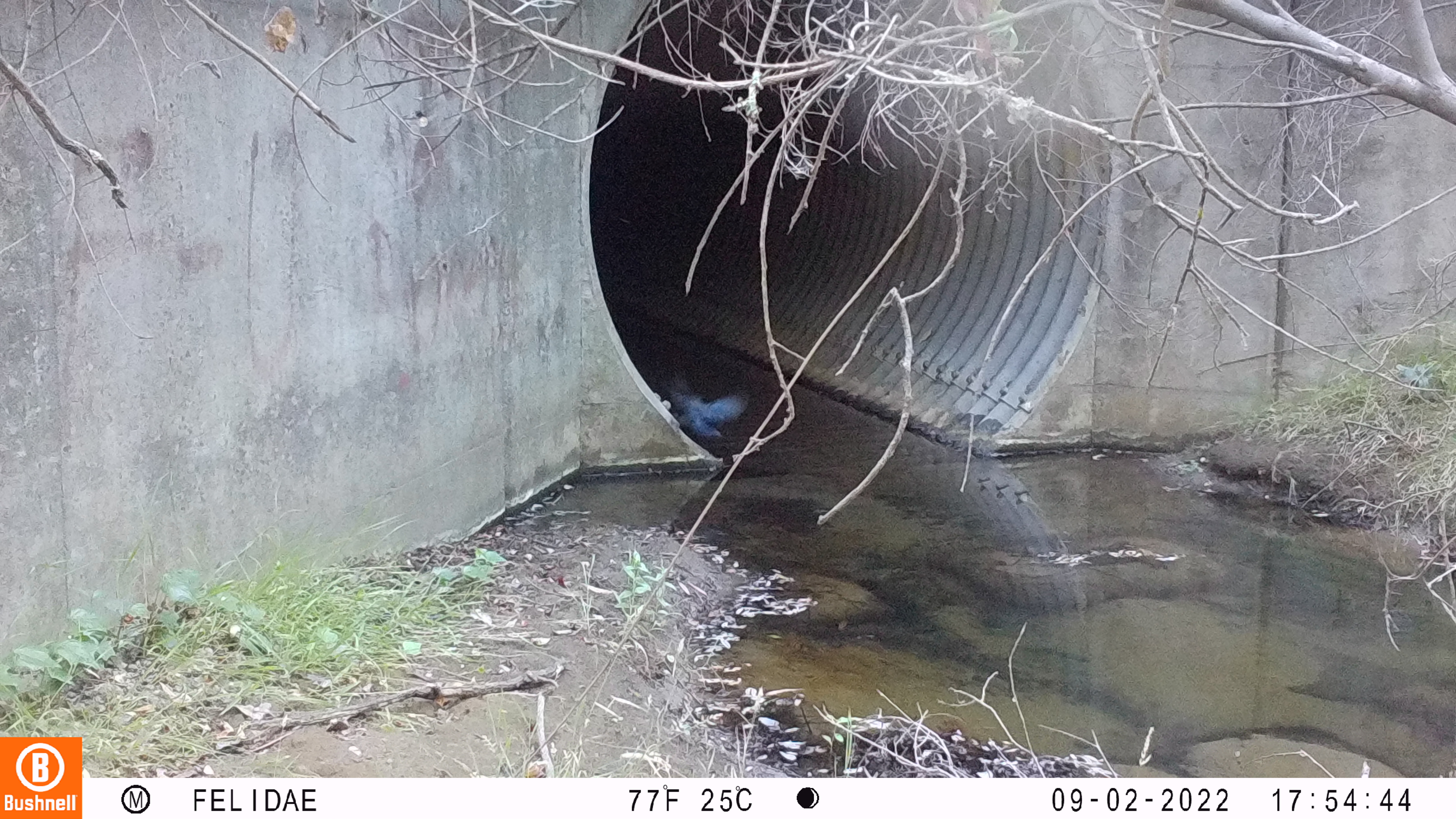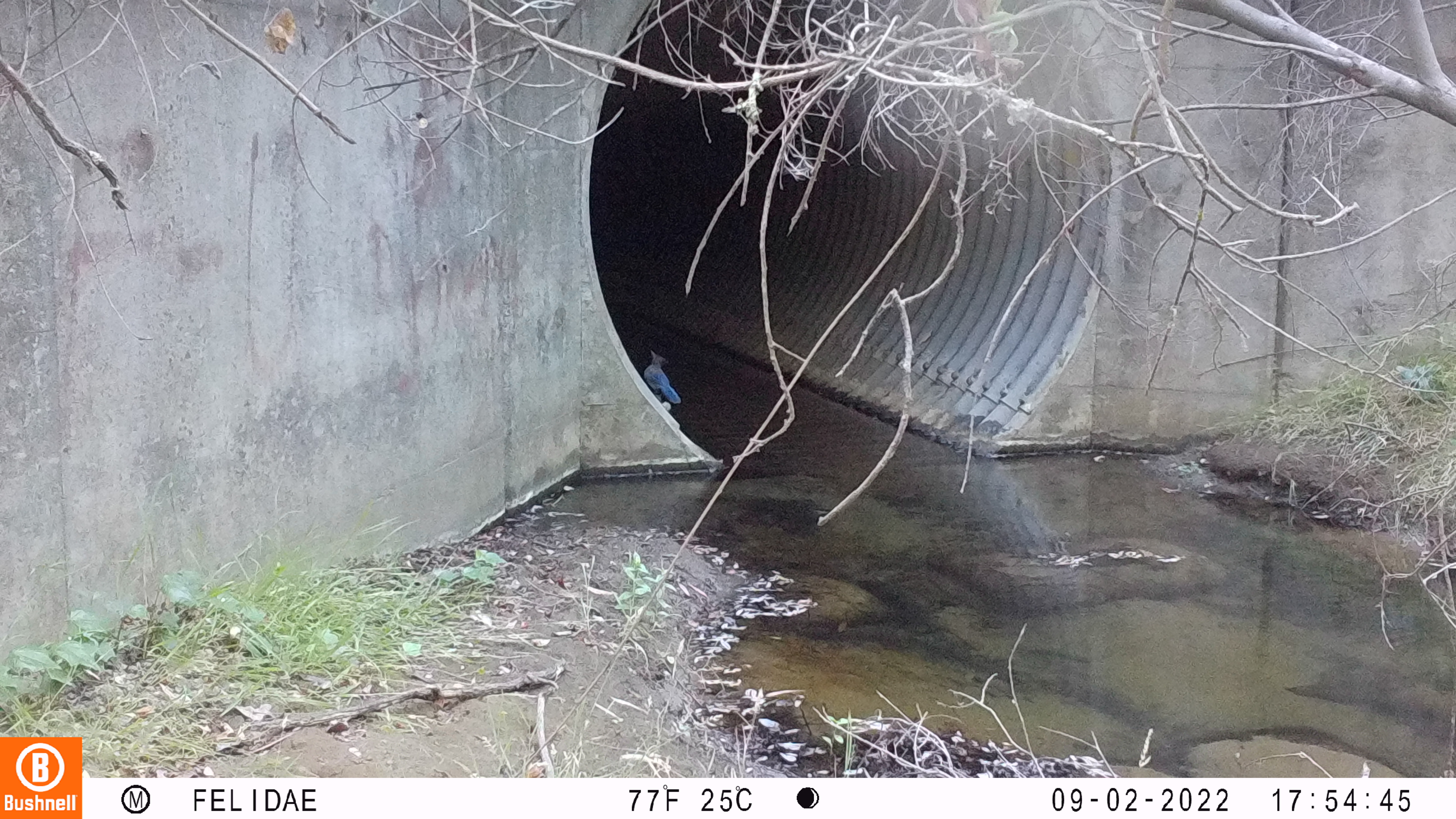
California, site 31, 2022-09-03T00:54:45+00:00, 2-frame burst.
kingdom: Animalia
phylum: Chordata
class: Aves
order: Passeriformes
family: Corvidae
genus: Cyanocitta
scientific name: Cyanocitta stelleri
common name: steller's jay